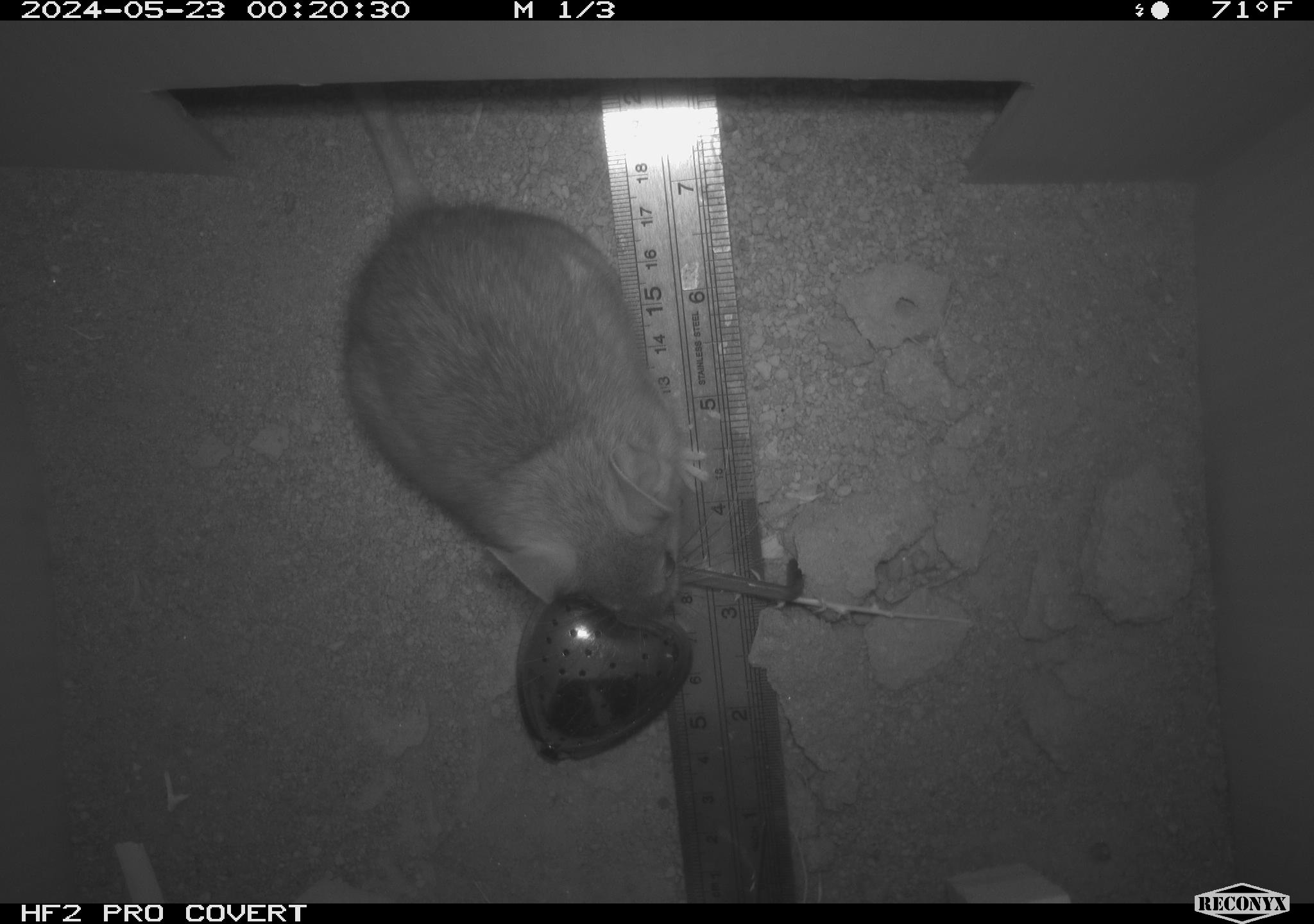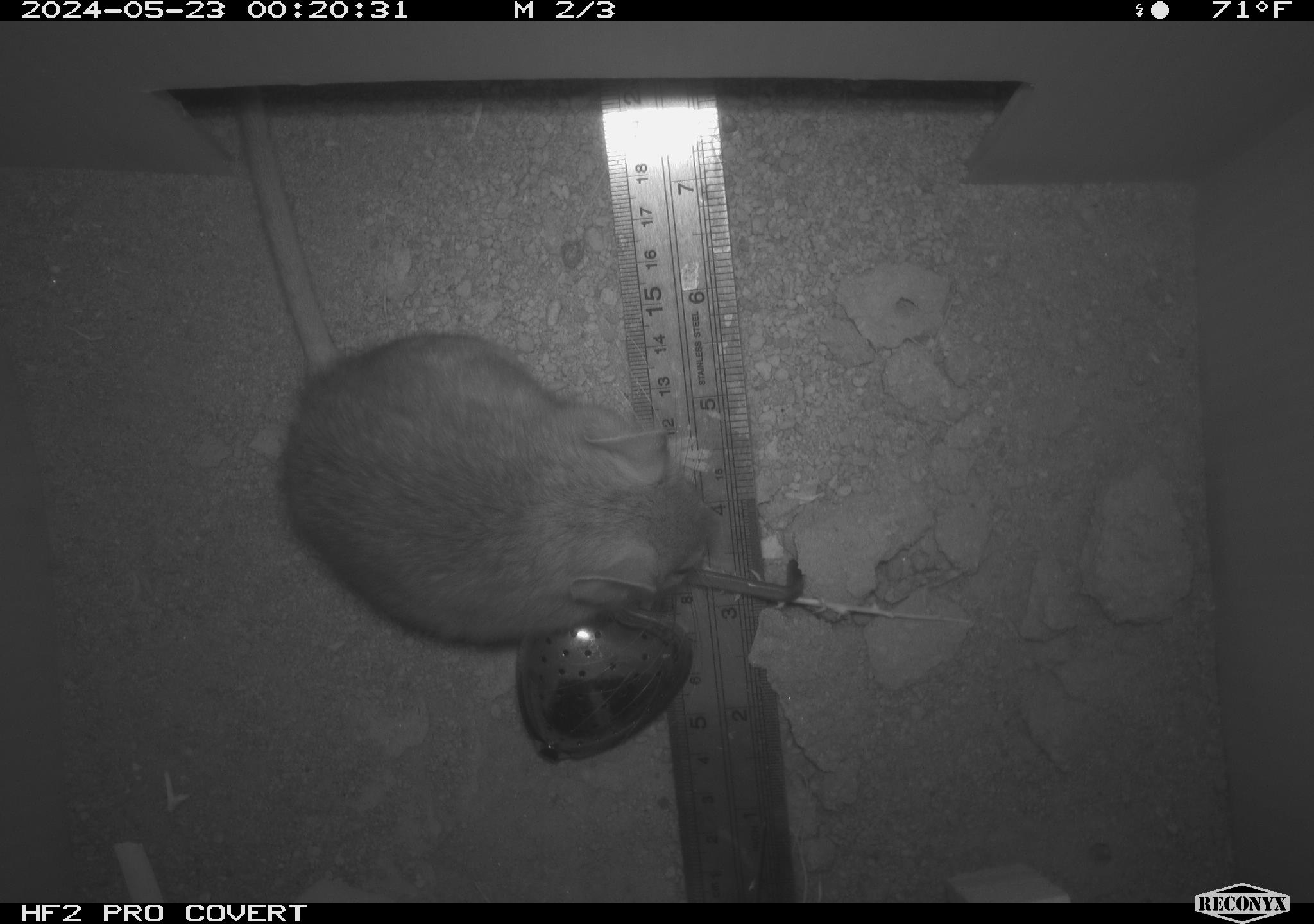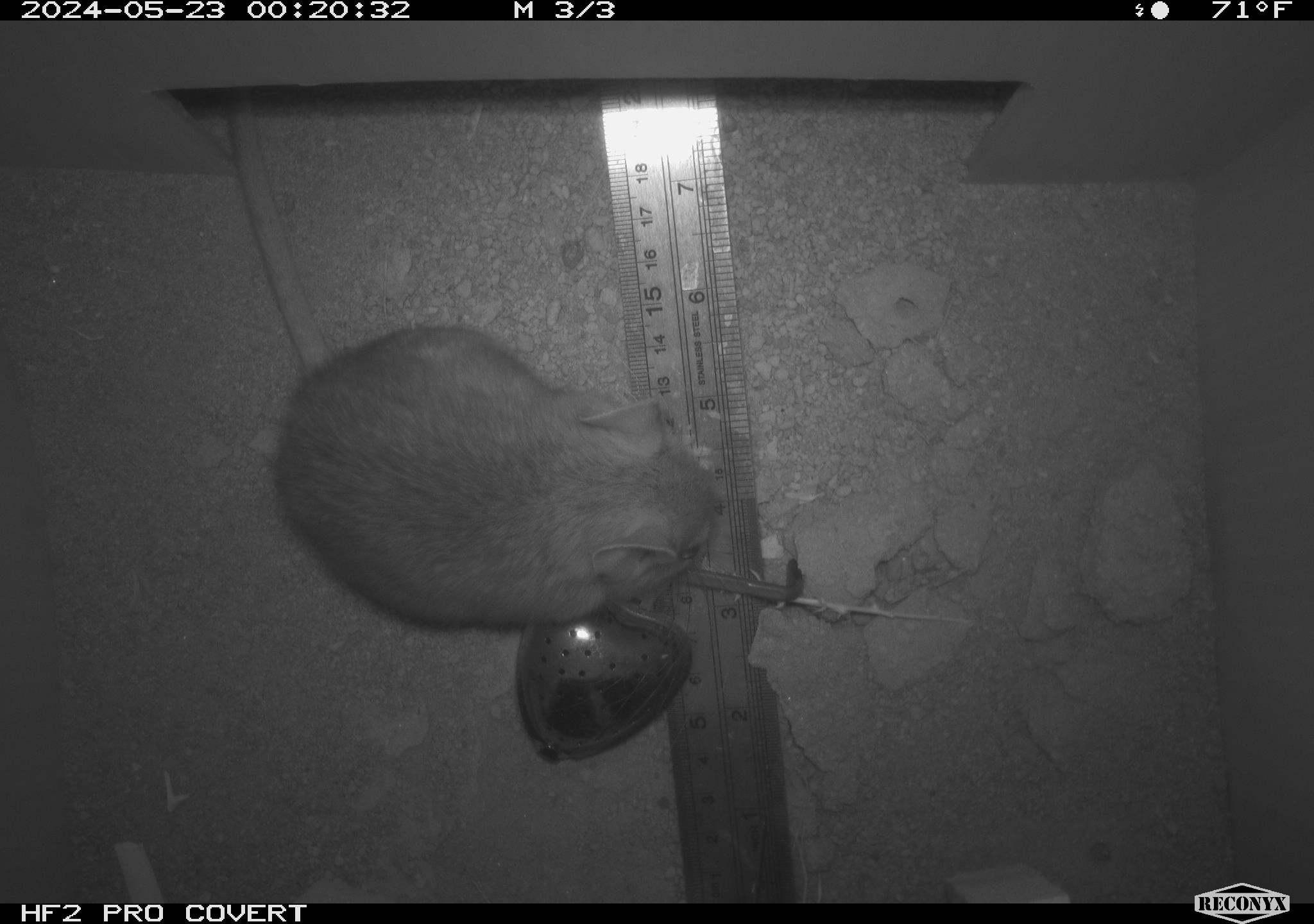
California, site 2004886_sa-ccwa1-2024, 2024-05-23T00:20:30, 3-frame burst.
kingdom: Animalia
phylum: Chordata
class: Mammalia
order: Rodentia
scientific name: Rodentia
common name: woodrat or rat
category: woodrat or rat species